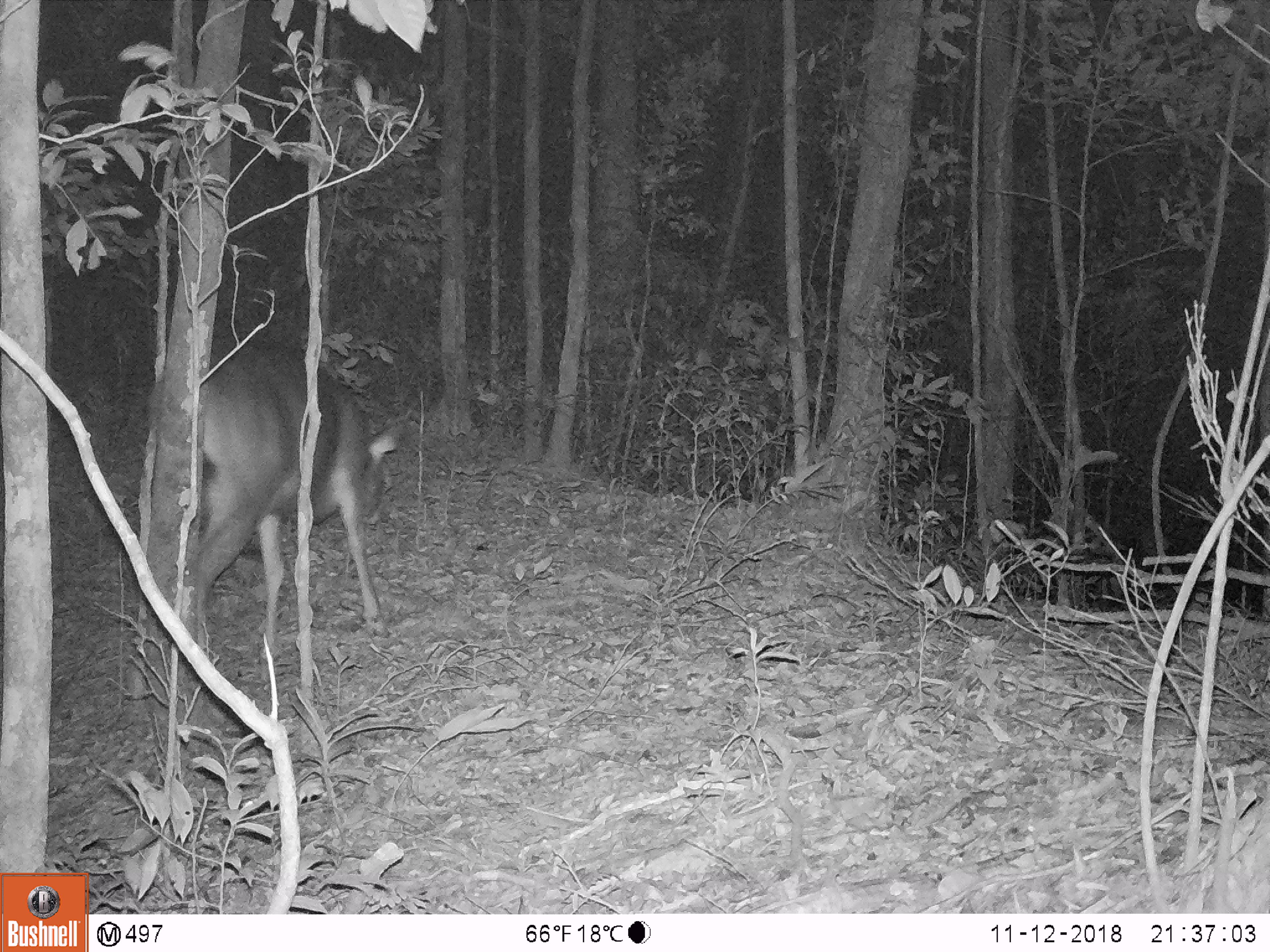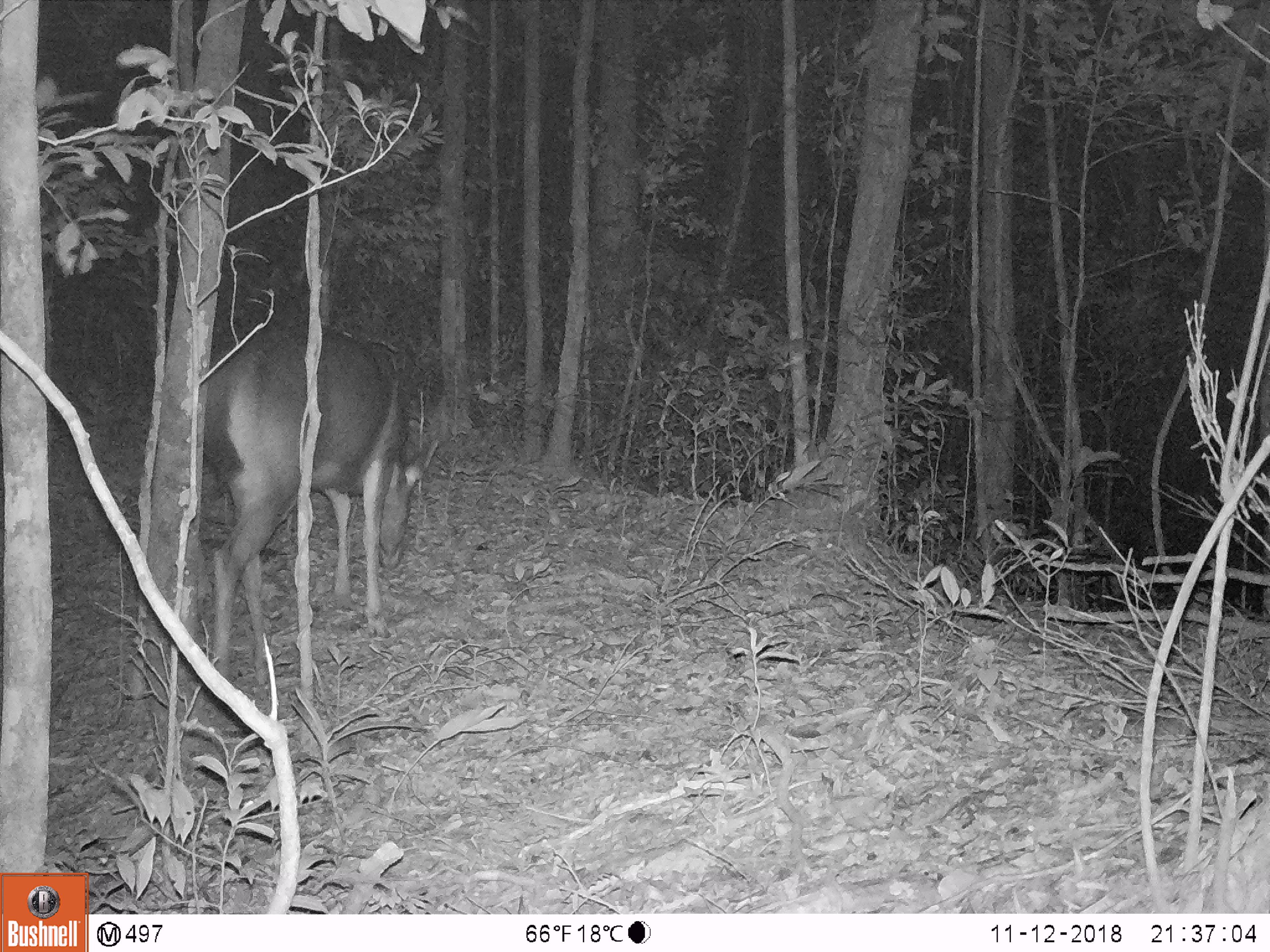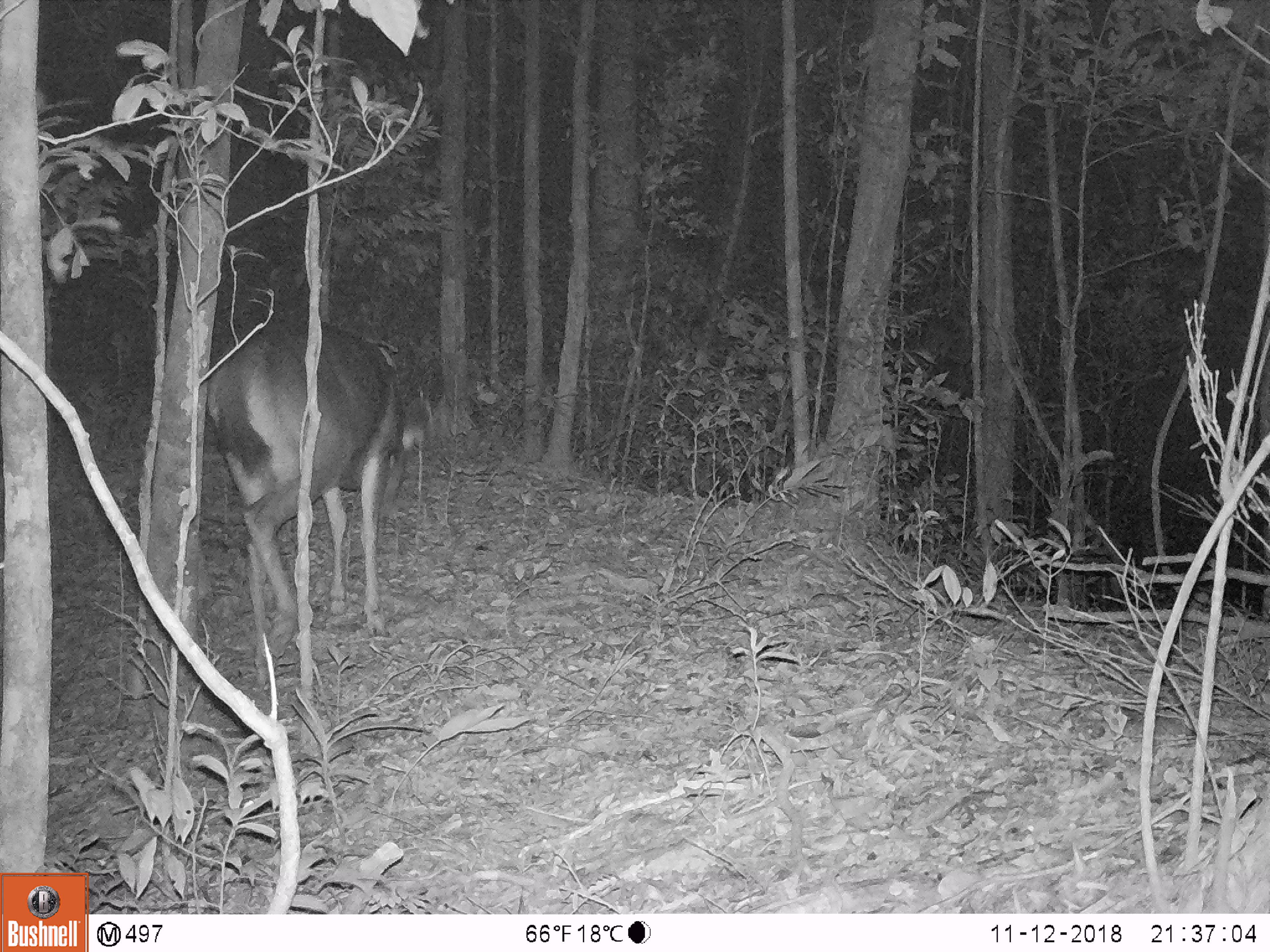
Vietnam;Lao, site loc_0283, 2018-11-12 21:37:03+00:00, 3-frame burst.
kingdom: Animalia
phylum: Chordata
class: Mammalia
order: Artiodactyla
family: Cervidae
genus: Rusa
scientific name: Rusa unicolor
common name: sambar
Sambar (Rusa unicolor). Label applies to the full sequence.